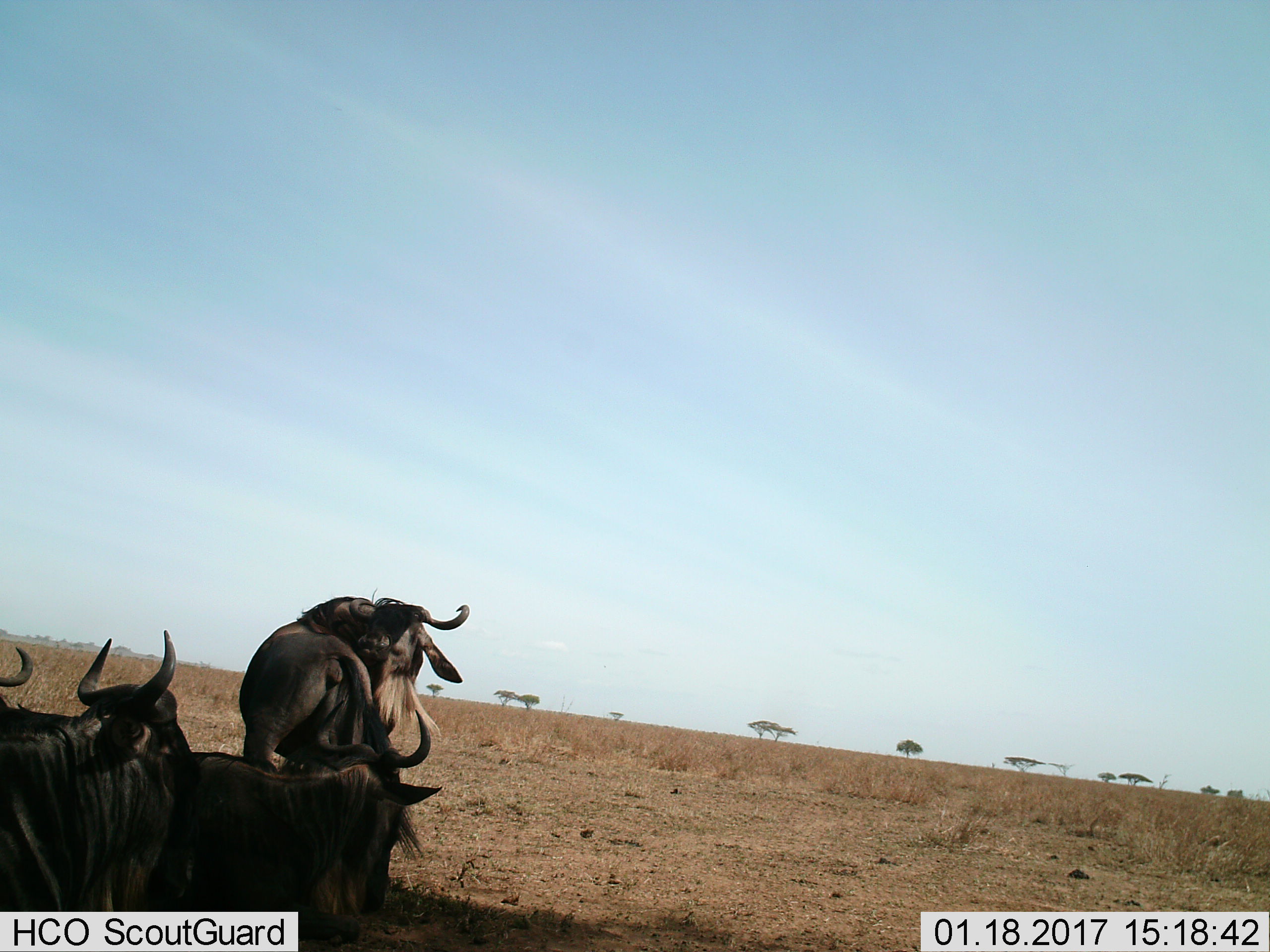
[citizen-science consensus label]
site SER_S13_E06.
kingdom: Animalia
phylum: Chordata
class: Mammalia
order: Artiodactyla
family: Bovidae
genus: Connochaetes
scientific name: Connochaetes taurinus taurinus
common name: blue wildebeest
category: wildebeestblue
Wildebeestblue (blue wildebeest) (Connochaetes taurinus taurinus), count 4. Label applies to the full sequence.